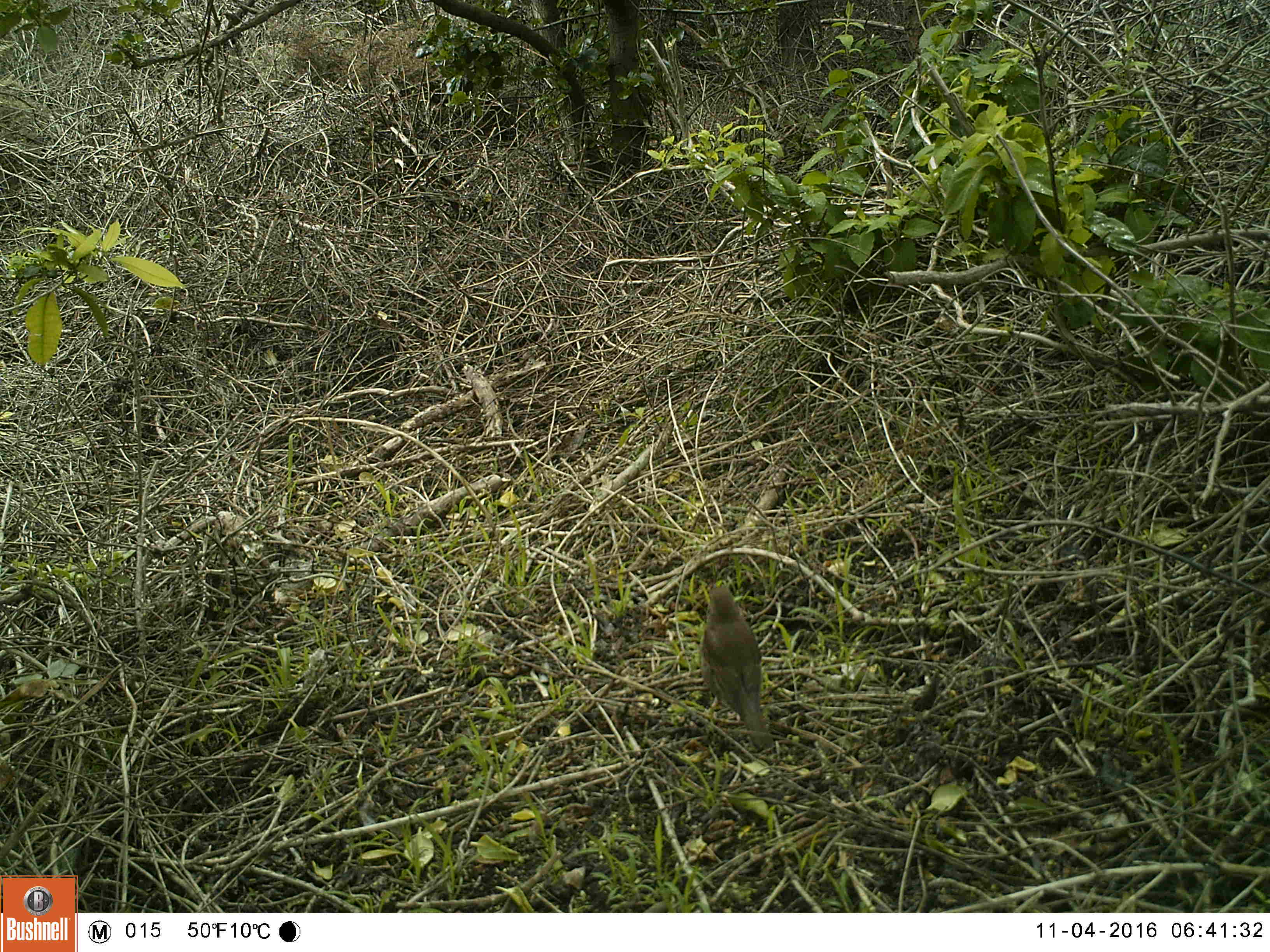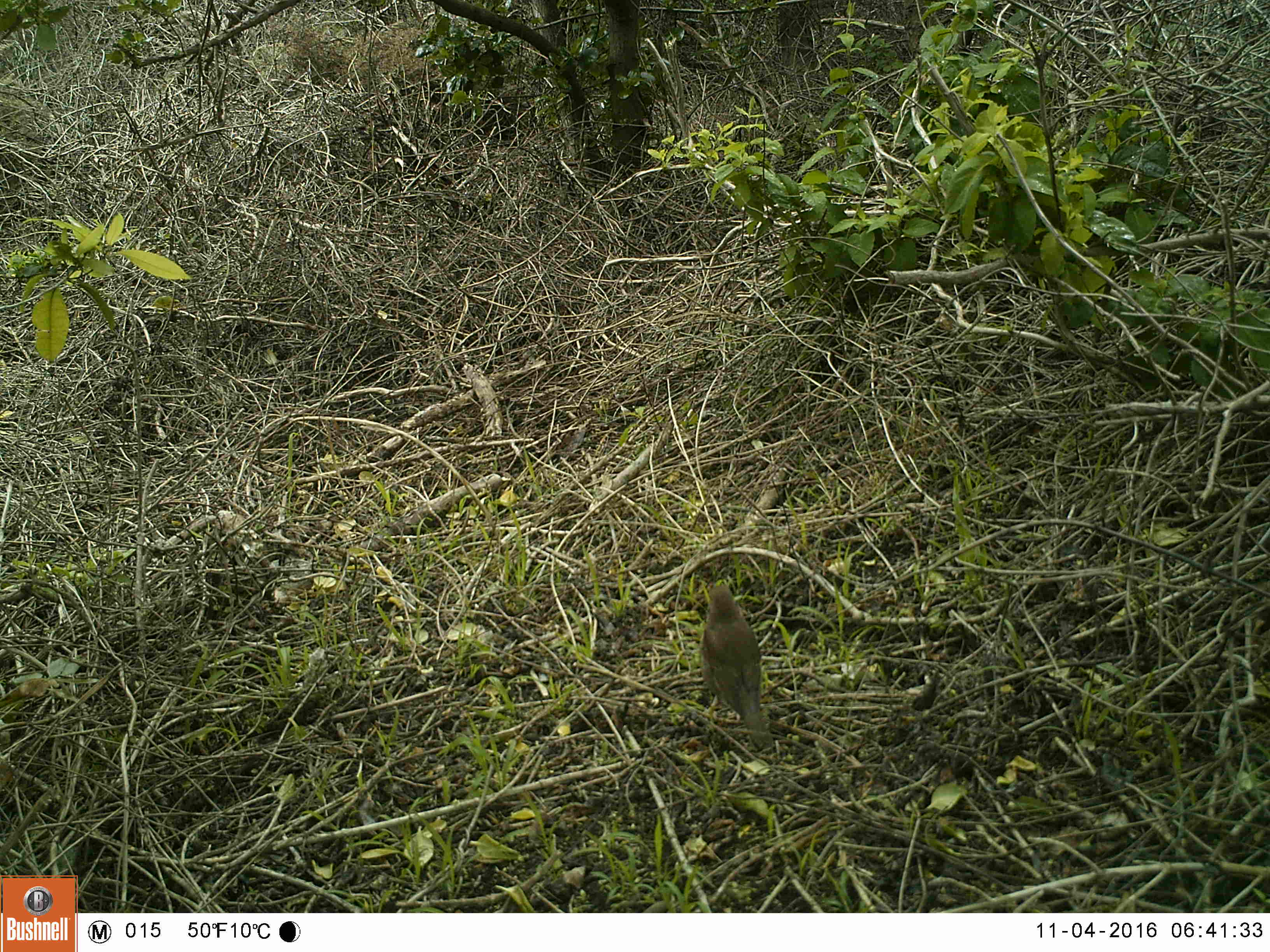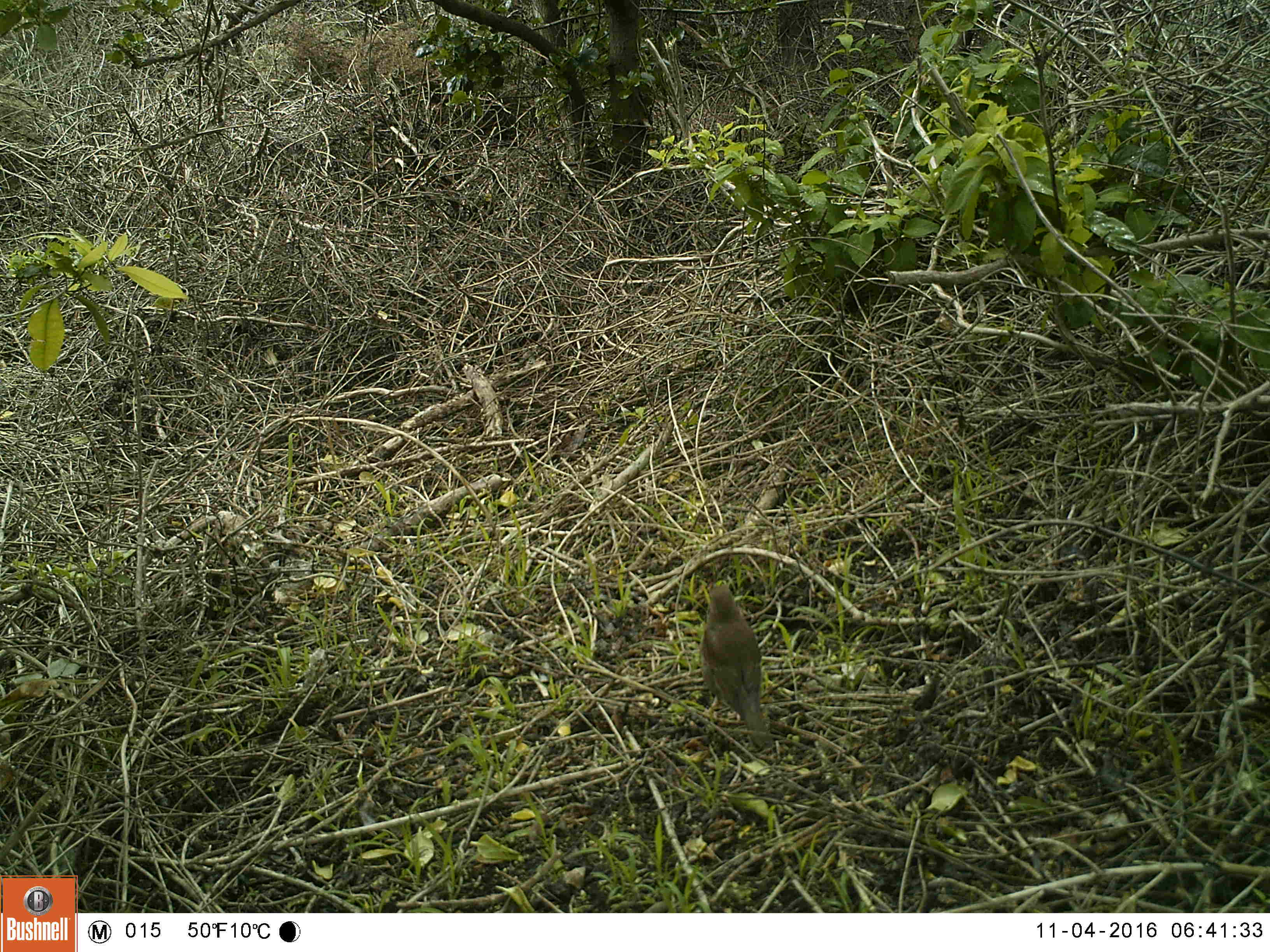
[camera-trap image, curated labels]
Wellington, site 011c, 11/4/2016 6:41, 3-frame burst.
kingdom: Animalia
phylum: Chordata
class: Aves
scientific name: Aves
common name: bird